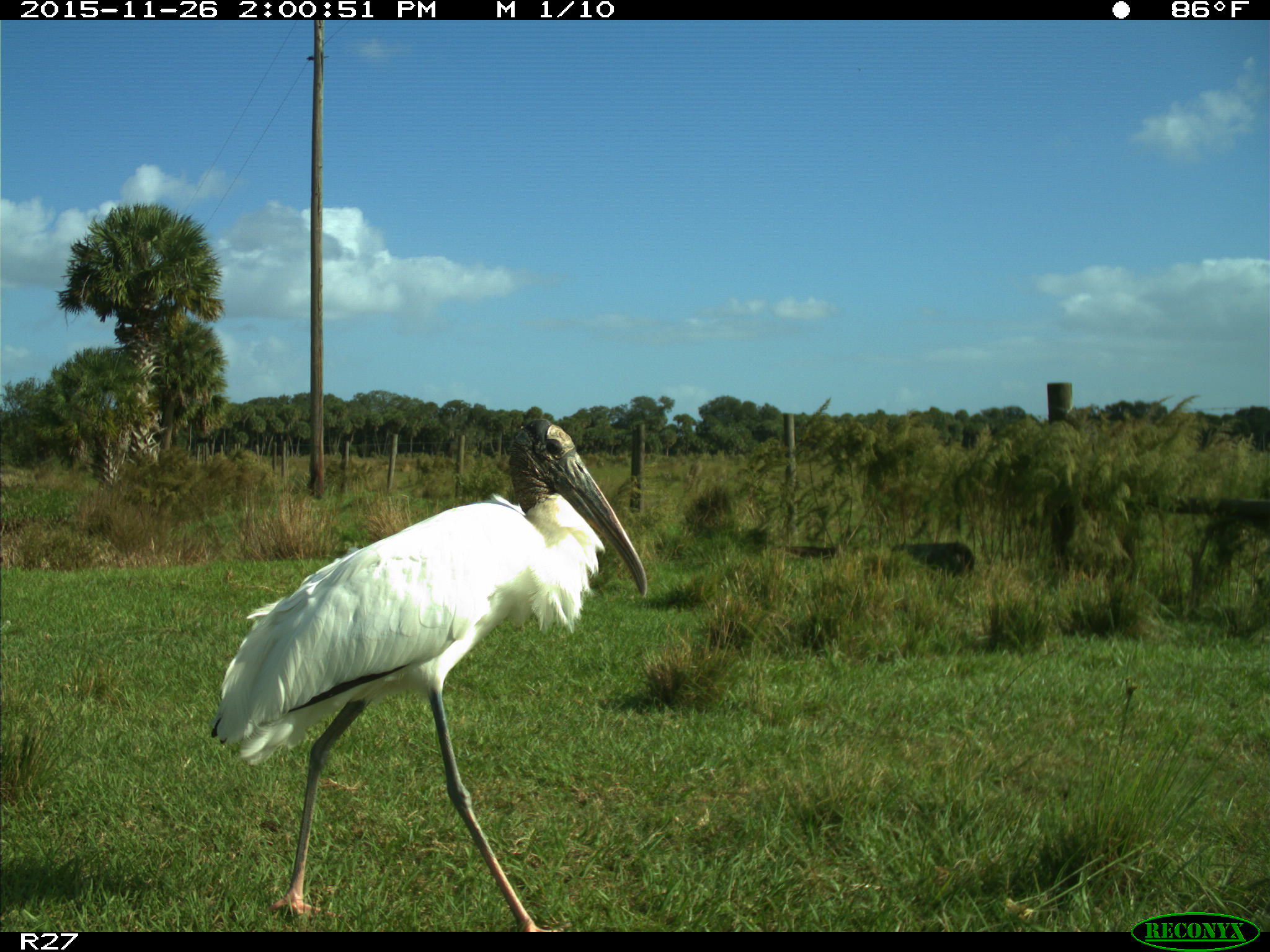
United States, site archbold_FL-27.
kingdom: Animalia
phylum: Chordata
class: Aves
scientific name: Aves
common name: birds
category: unidentified bird